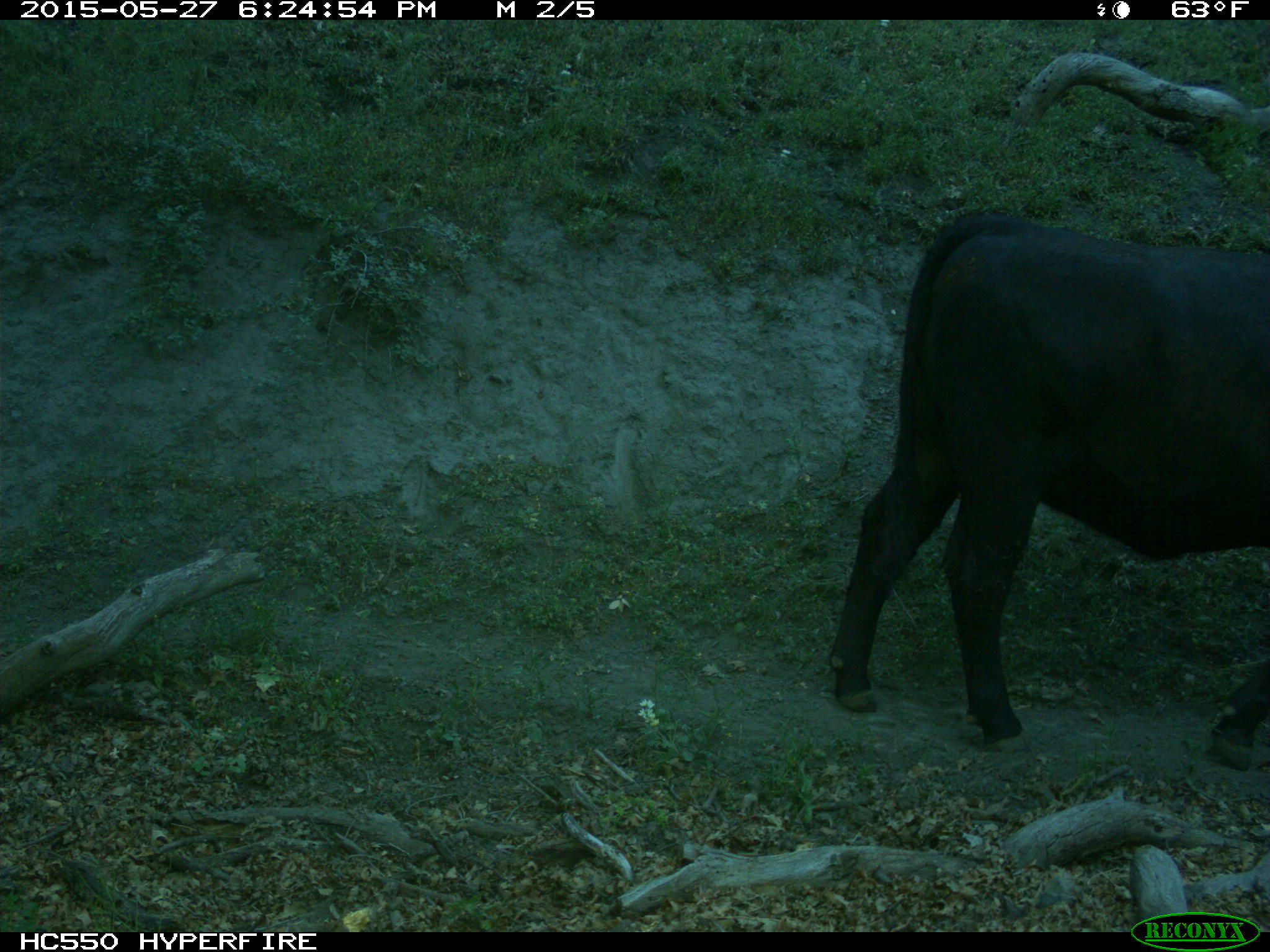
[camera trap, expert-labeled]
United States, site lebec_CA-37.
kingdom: Animalia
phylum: Chordata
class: Mammalia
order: Artiodactyla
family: Bovidae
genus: Bos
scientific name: Bos taurus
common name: domestic cow